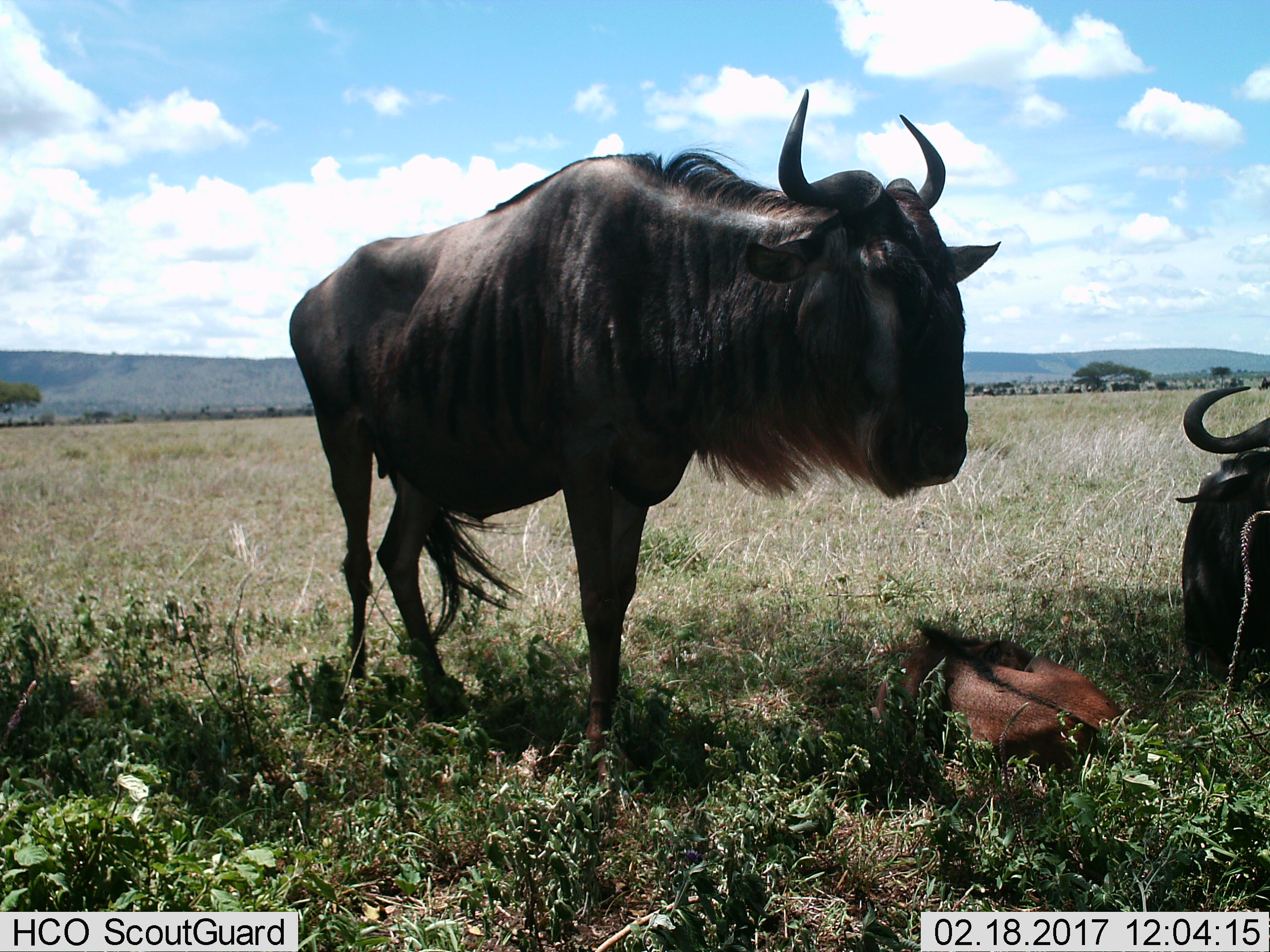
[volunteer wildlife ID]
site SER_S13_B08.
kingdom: Animalia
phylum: Chordata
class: Mammalia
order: Artiodactyla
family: Bovidae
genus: Connochaetes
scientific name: Connochaetes taurinus taurinus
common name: blue wildebeest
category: wildebeestblue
Wildebeestblue (blue wildebeest) (Connochaetes taurinus taurinus), count 3. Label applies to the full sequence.